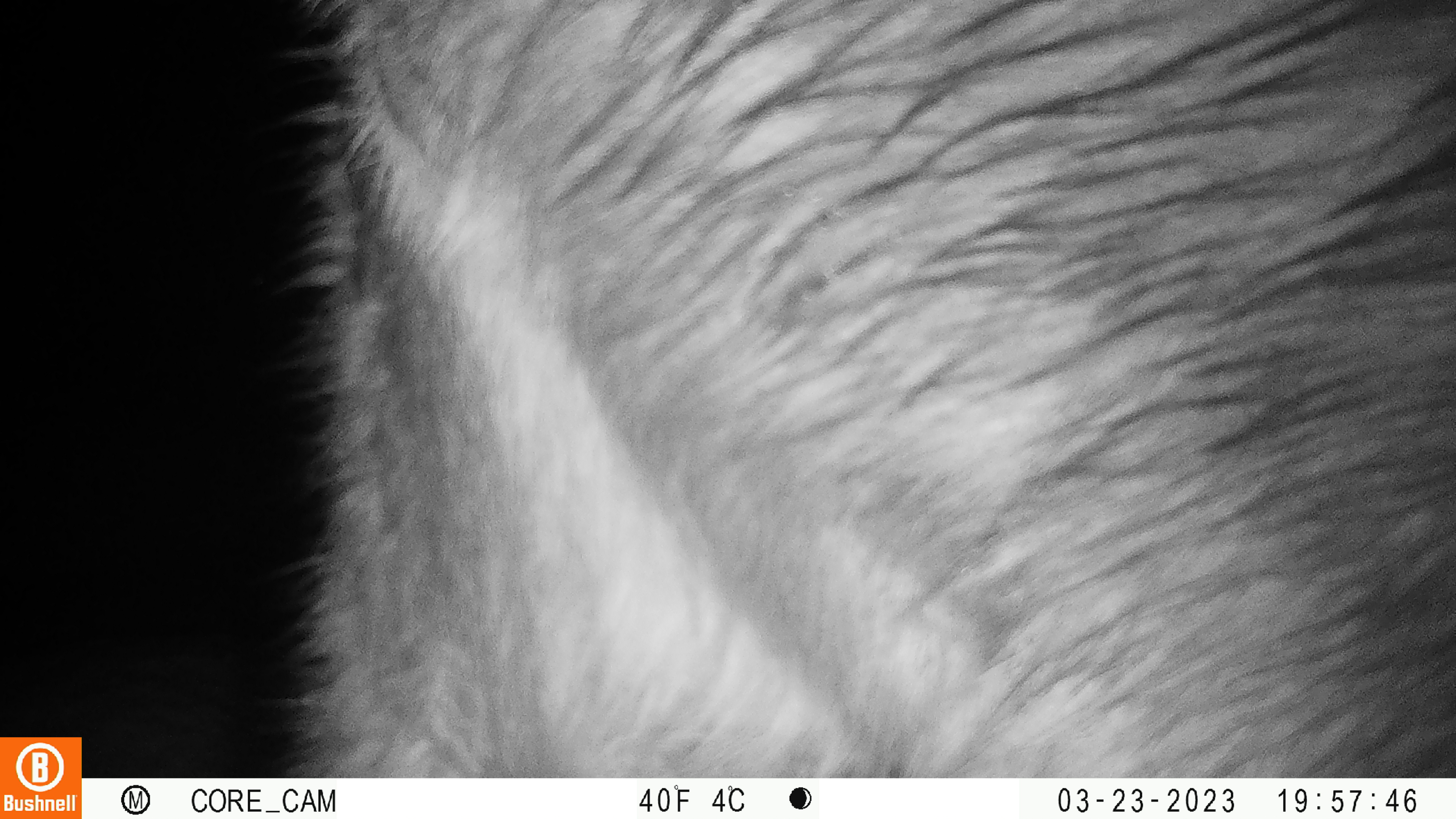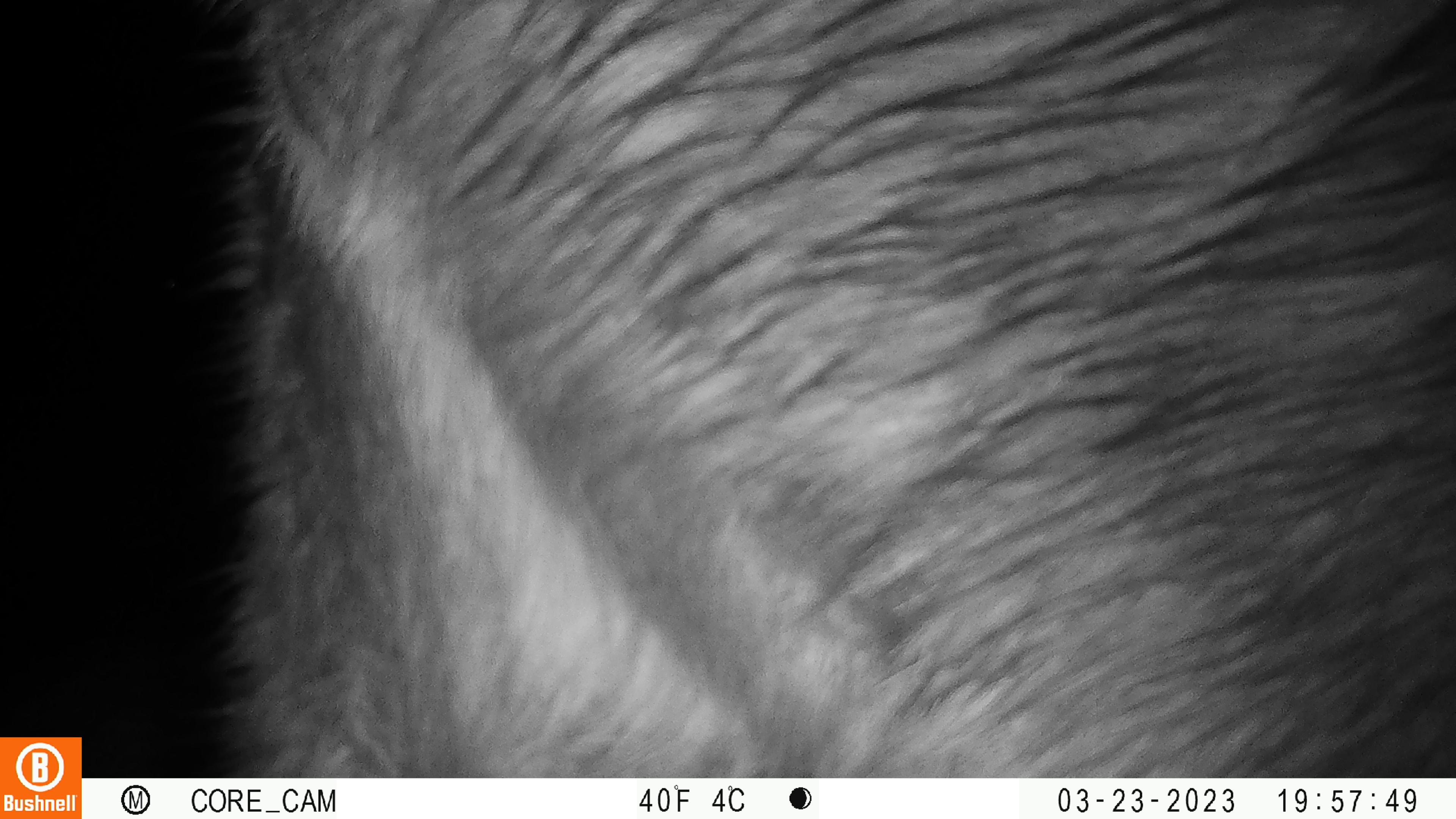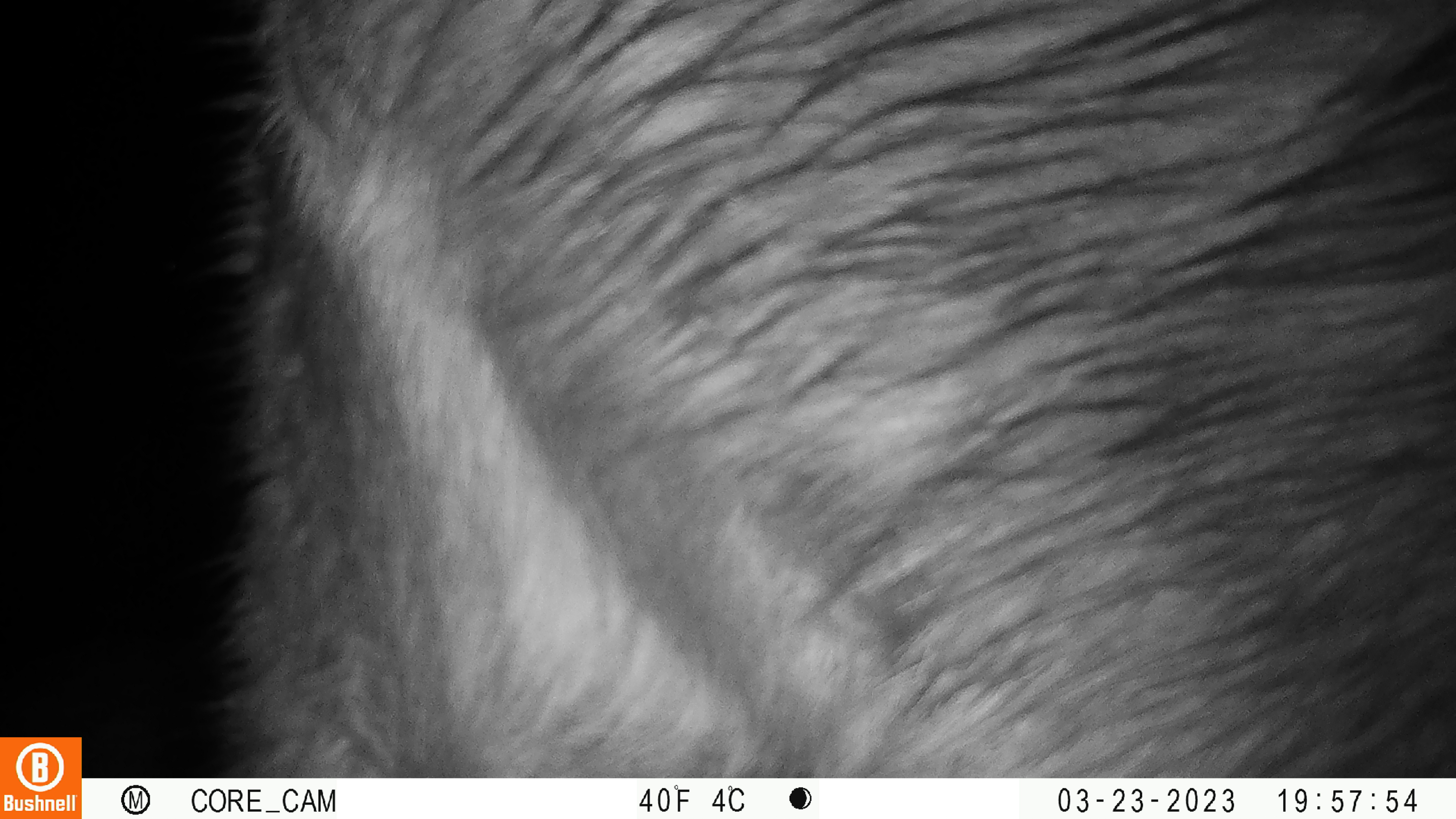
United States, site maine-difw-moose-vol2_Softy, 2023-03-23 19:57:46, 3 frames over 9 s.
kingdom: Animalia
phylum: Chordata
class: Mammalia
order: Artiodactyla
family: Cervidae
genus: Alces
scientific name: Alces alces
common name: moose